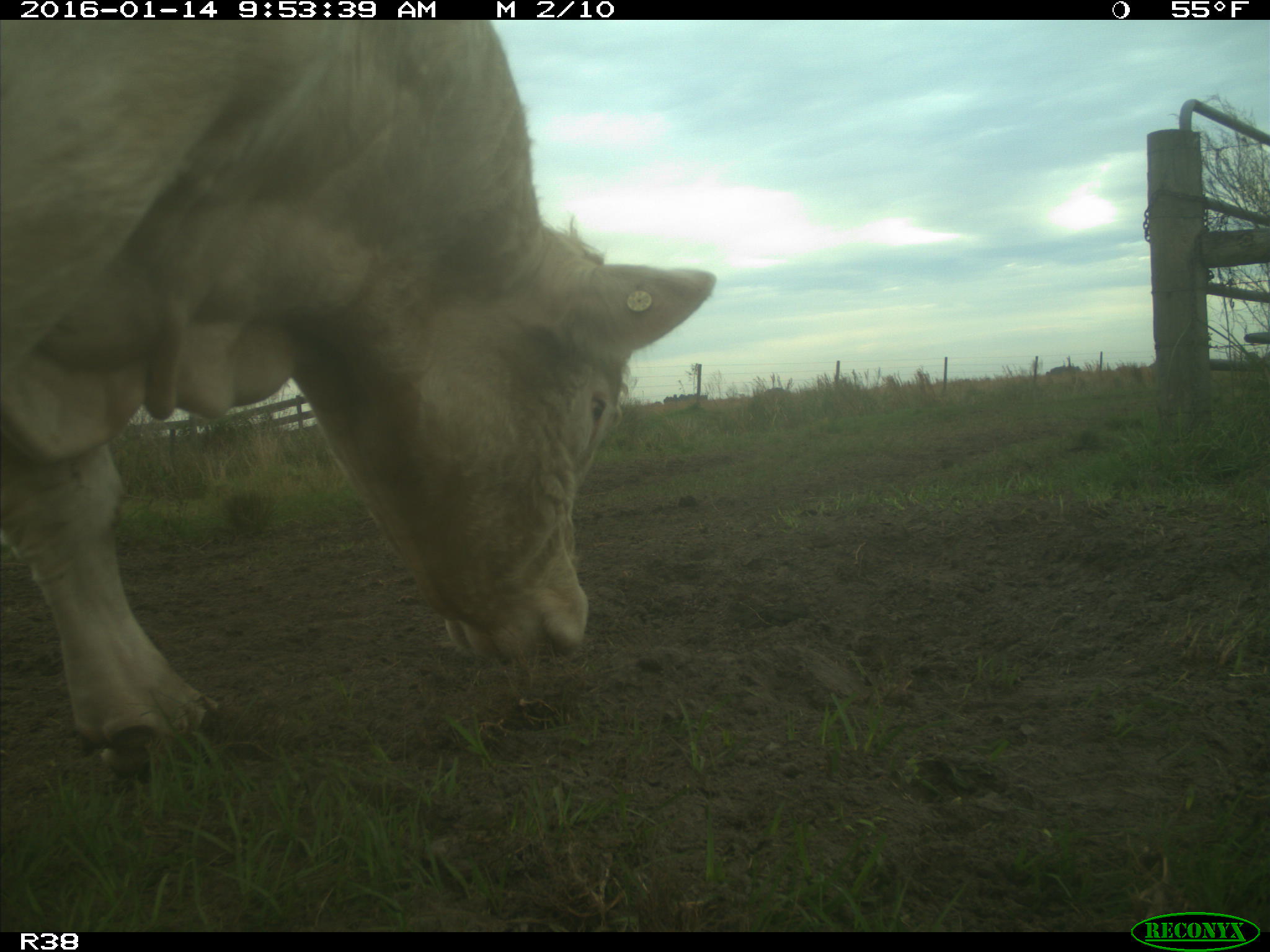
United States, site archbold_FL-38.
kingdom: Animalia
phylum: Chordata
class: Mammalia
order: Artiodactyla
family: Bovidae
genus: Bos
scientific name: Bos taurus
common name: domestic cow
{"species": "Bos taurus (domestic cow)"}